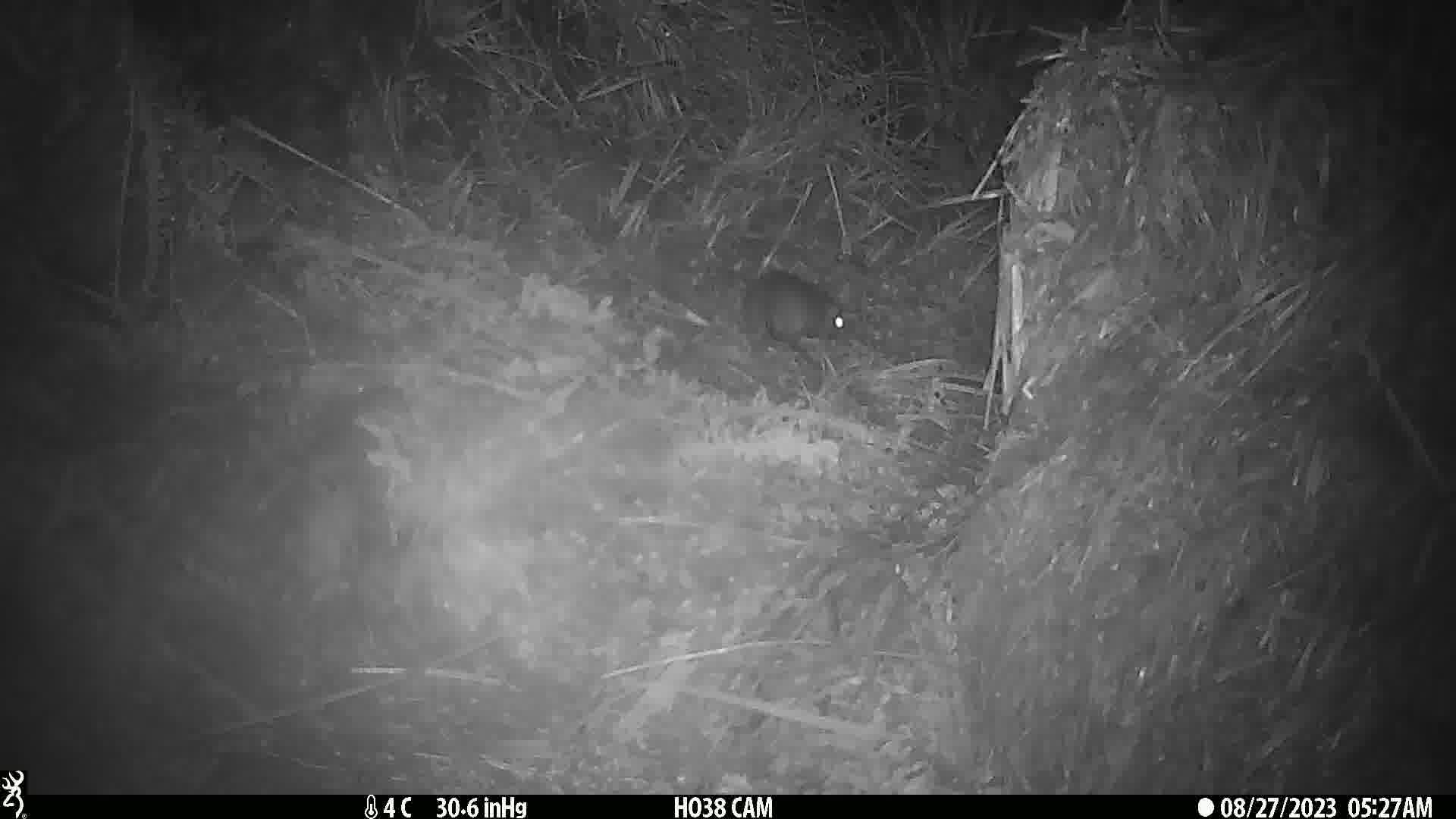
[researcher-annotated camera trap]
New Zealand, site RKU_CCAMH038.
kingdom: Animalia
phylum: Chordata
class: Mammalia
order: Rodentia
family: Muridae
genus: Rattus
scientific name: Rattus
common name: rat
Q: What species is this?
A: Rat (Rattus).